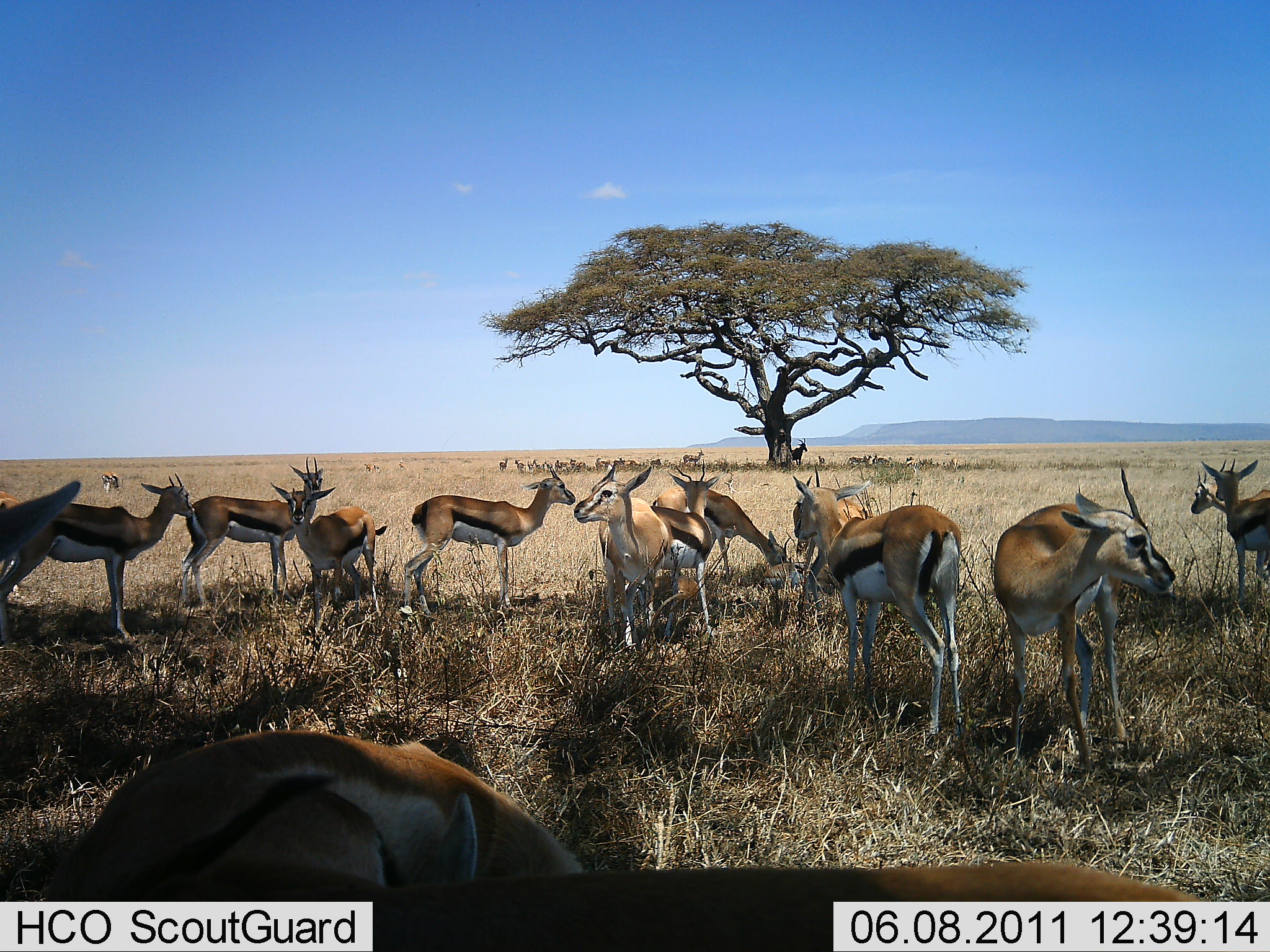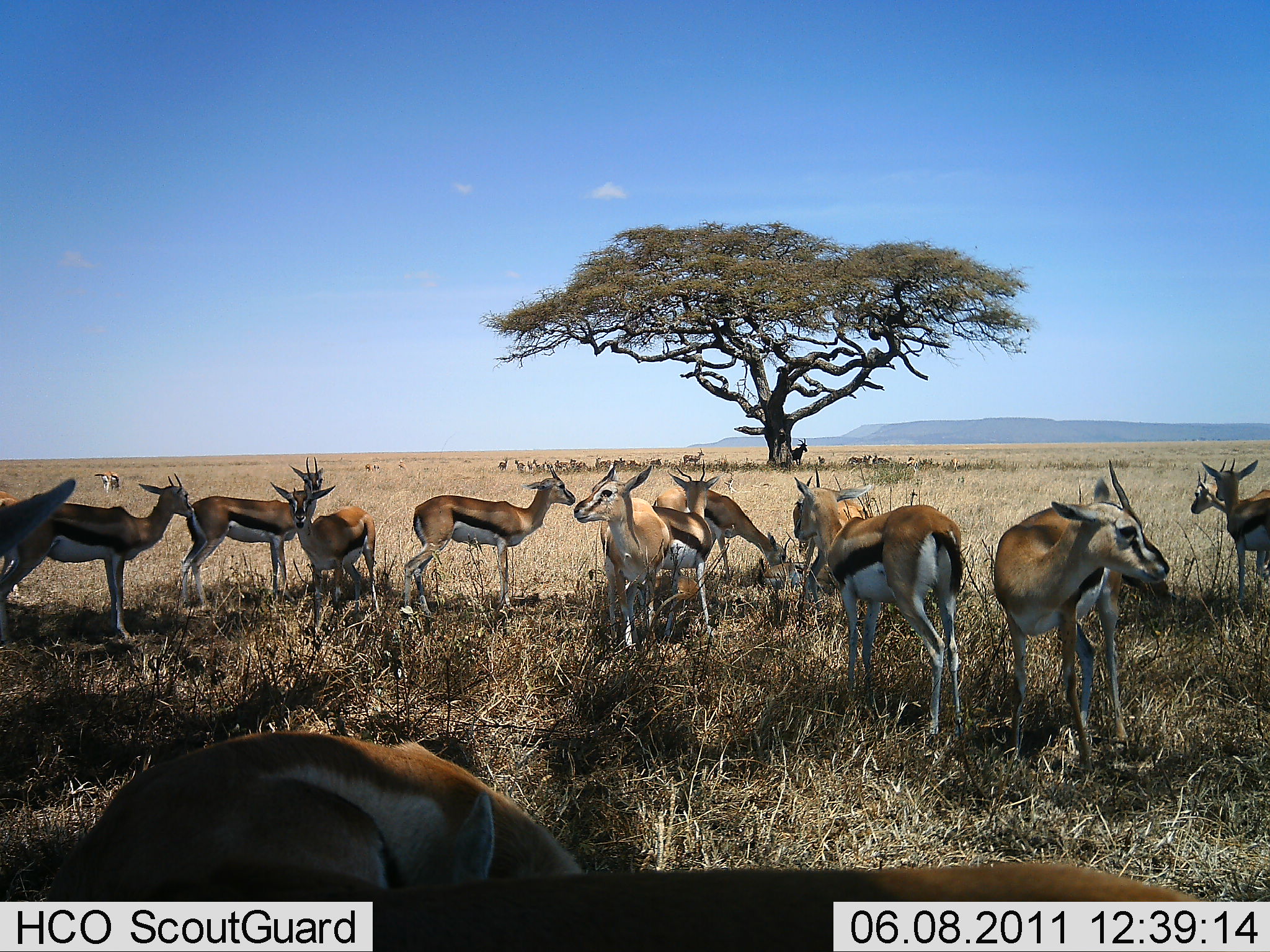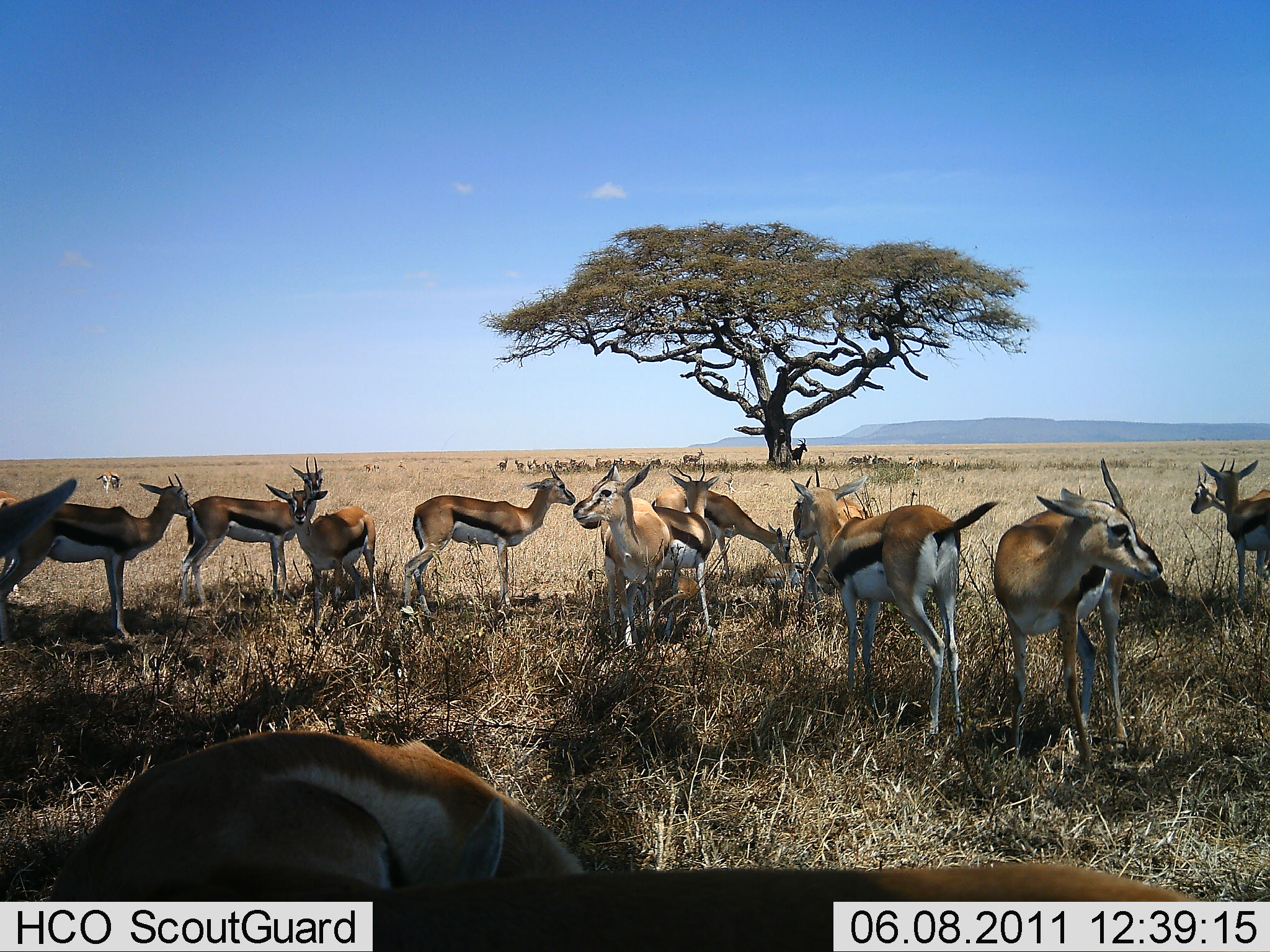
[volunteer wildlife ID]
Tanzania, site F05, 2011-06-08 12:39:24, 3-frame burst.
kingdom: Animalia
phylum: Chordata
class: Mammalia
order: Artiodactyla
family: Bovidae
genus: Eudorcas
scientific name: Eudorcas thomsonii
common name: thomson's gazelle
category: gazellethomsons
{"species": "gazellethomsons (thomson's gazelle) (Eudorcas thomsonii)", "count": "11-50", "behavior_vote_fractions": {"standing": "92%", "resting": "58%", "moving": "0%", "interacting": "8%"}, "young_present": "0%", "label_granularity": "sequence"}